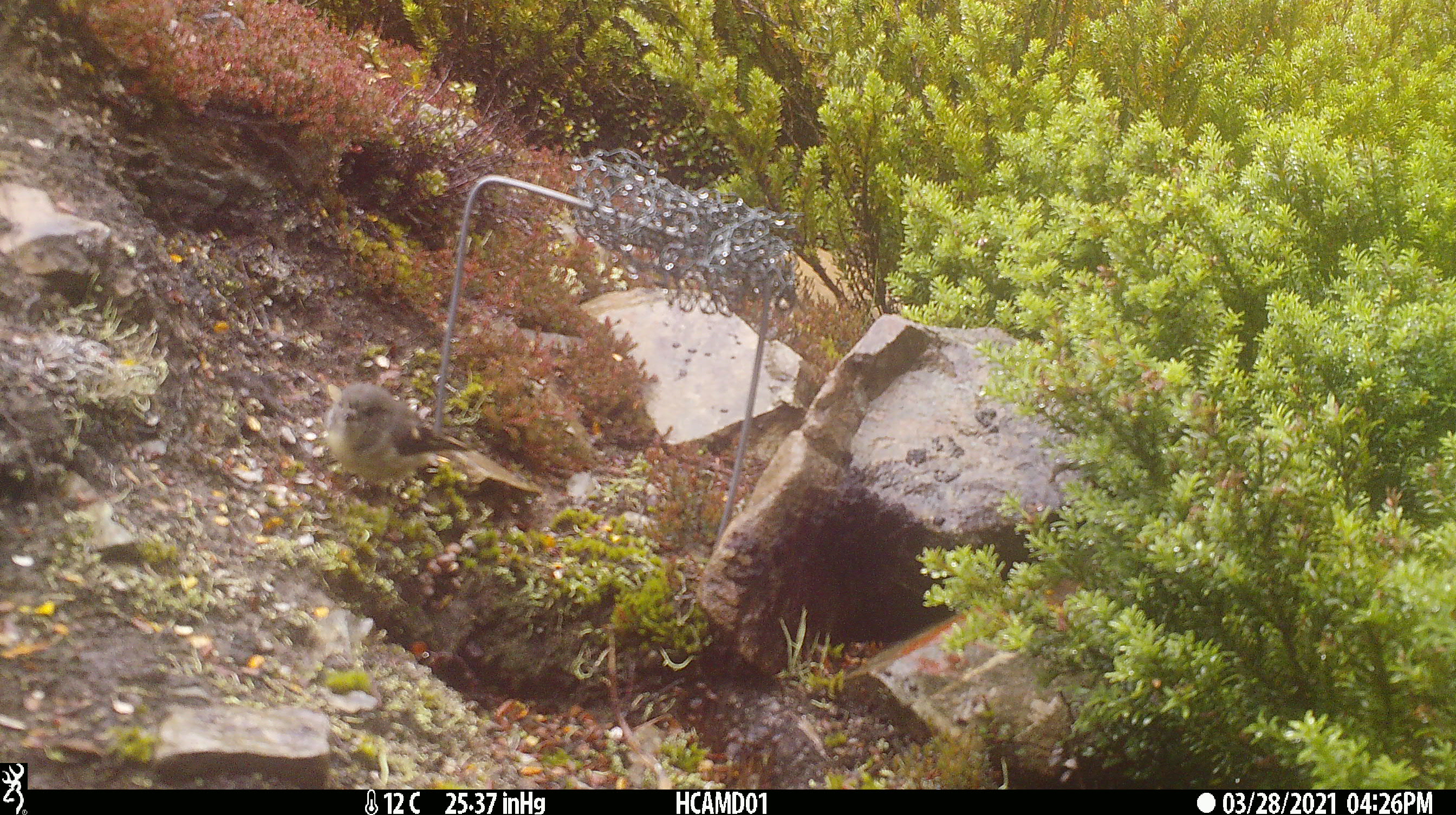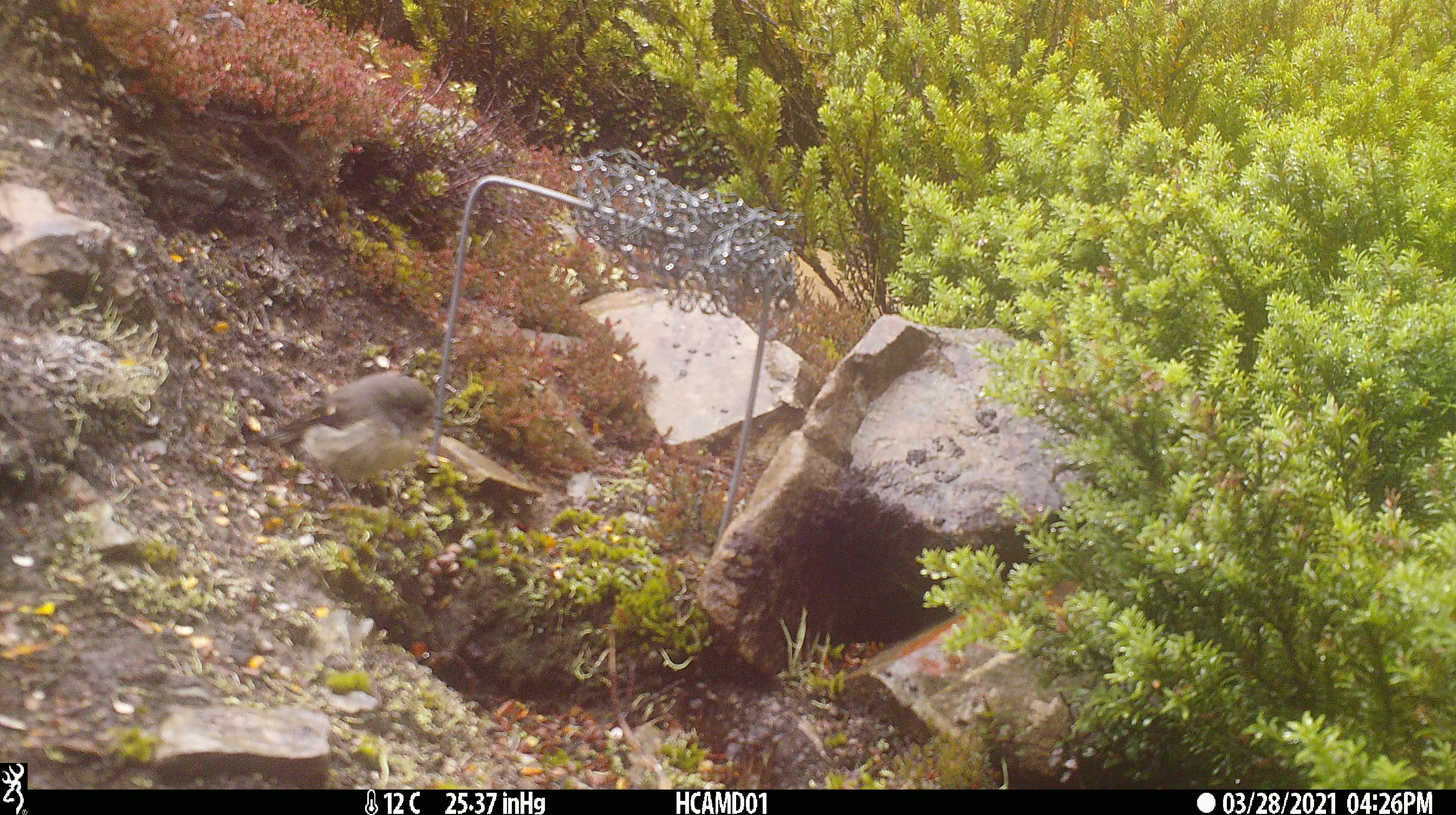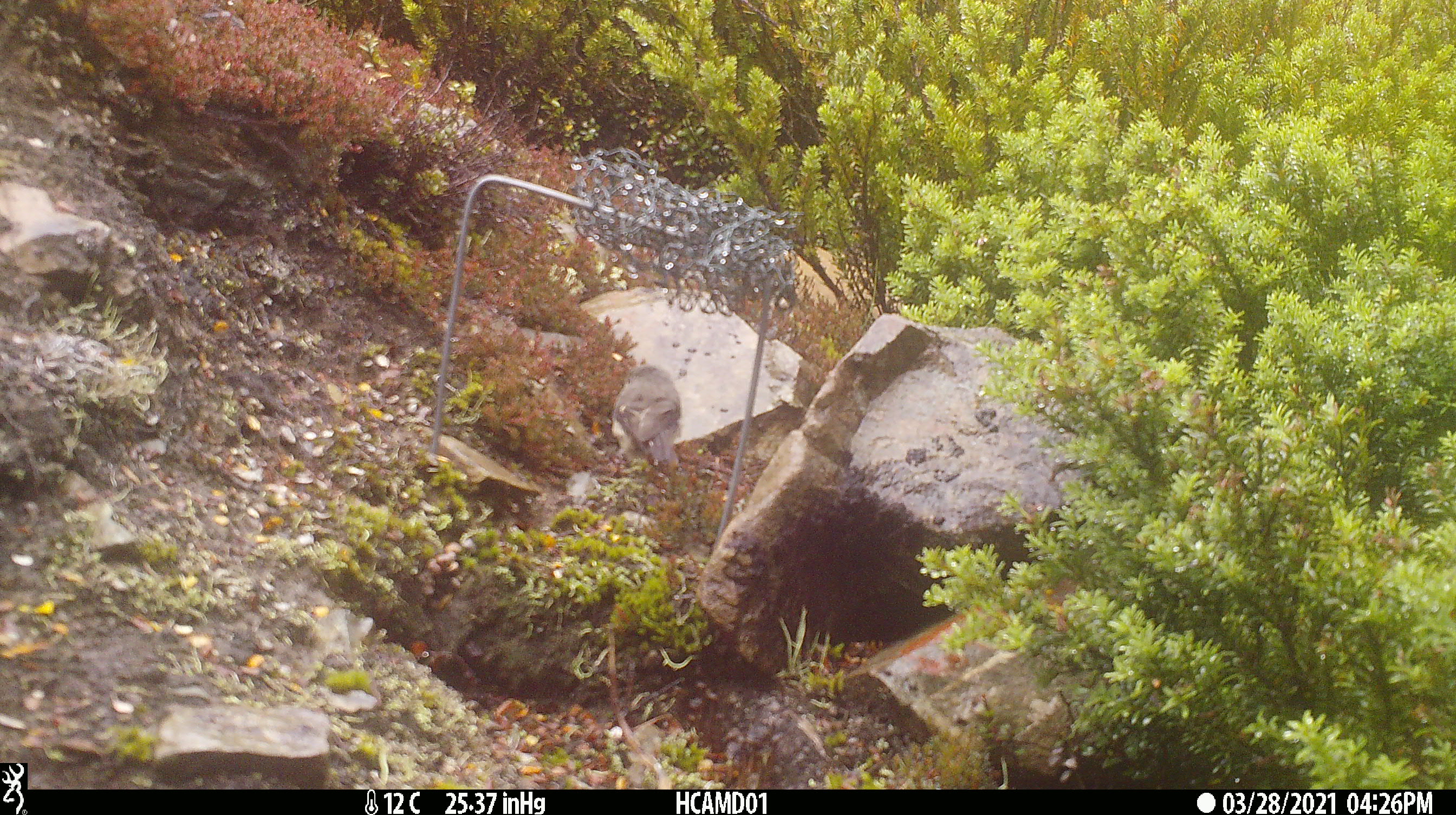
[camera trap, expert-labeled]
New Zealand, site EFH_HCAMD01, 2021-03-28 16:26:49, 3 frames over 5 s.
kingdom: Animalia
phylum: Chordata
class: Aves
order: Passeriformes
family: Petroicidae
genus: Petroica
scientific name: Petroica macrocephala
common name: tomtit